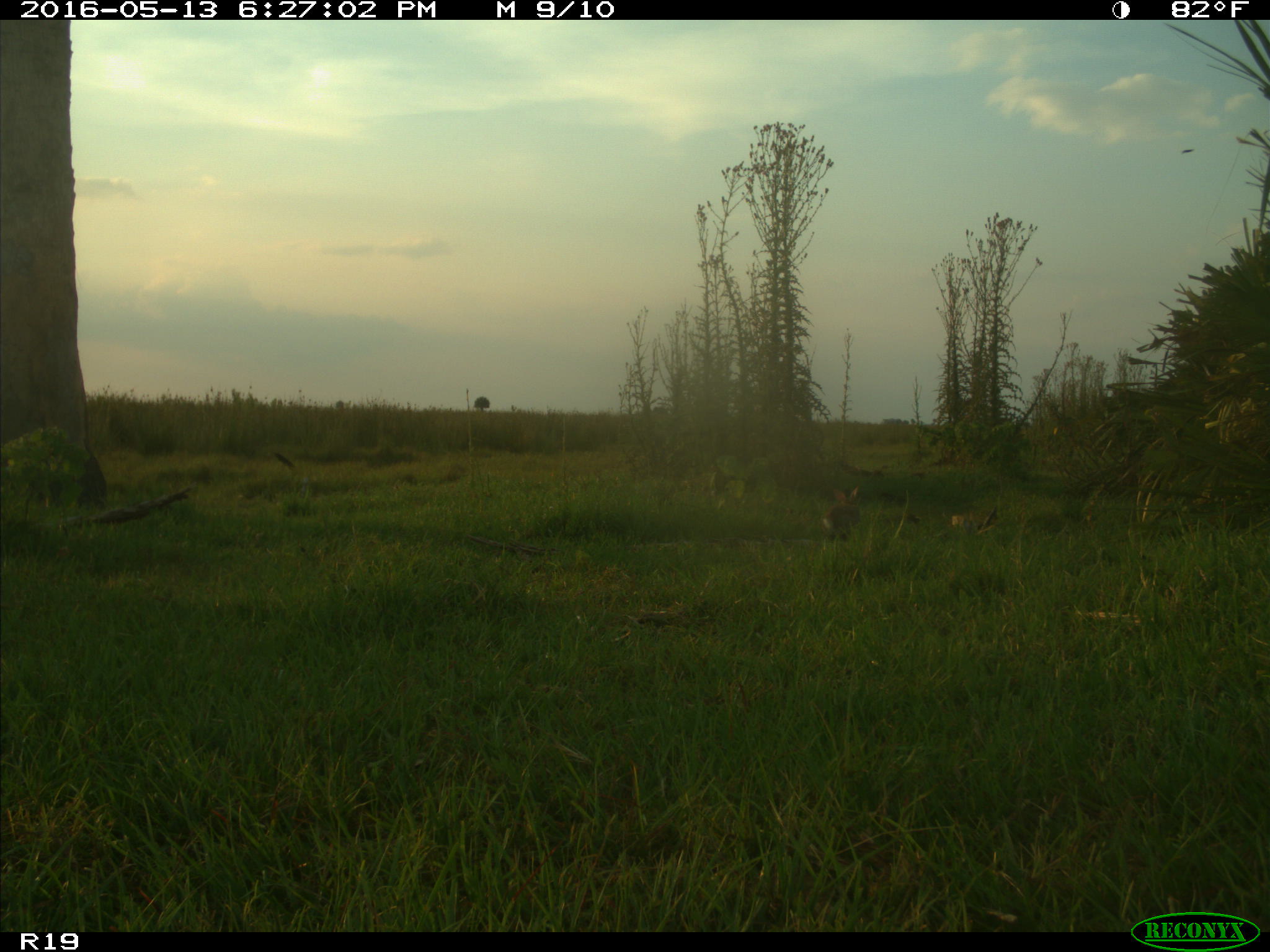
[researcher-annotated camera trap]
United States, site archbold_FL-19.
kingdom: Animalia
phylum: Chordata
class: Mammalia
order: Lagomorpha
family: Leporidae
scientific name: Leporidae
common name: rabbits and hares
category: unidentified rabbit